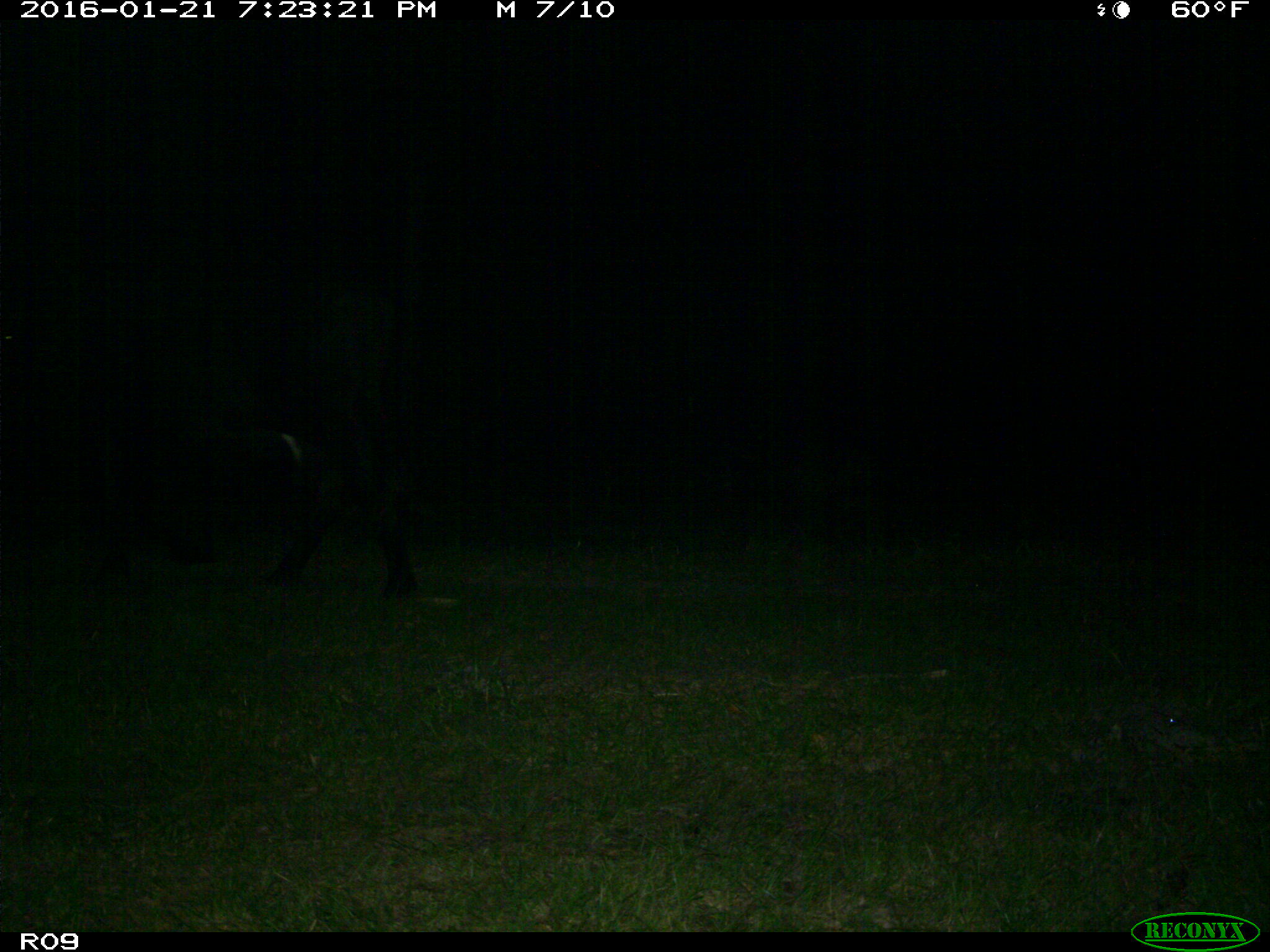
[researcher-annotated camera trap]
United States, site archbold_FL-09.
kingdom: Animalia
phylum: Chordata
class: Mammalia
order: Artiodactyla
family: Bovidae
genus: Bos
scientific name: Bos taurus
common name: domestic cow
Bos taurus (domestic cow).